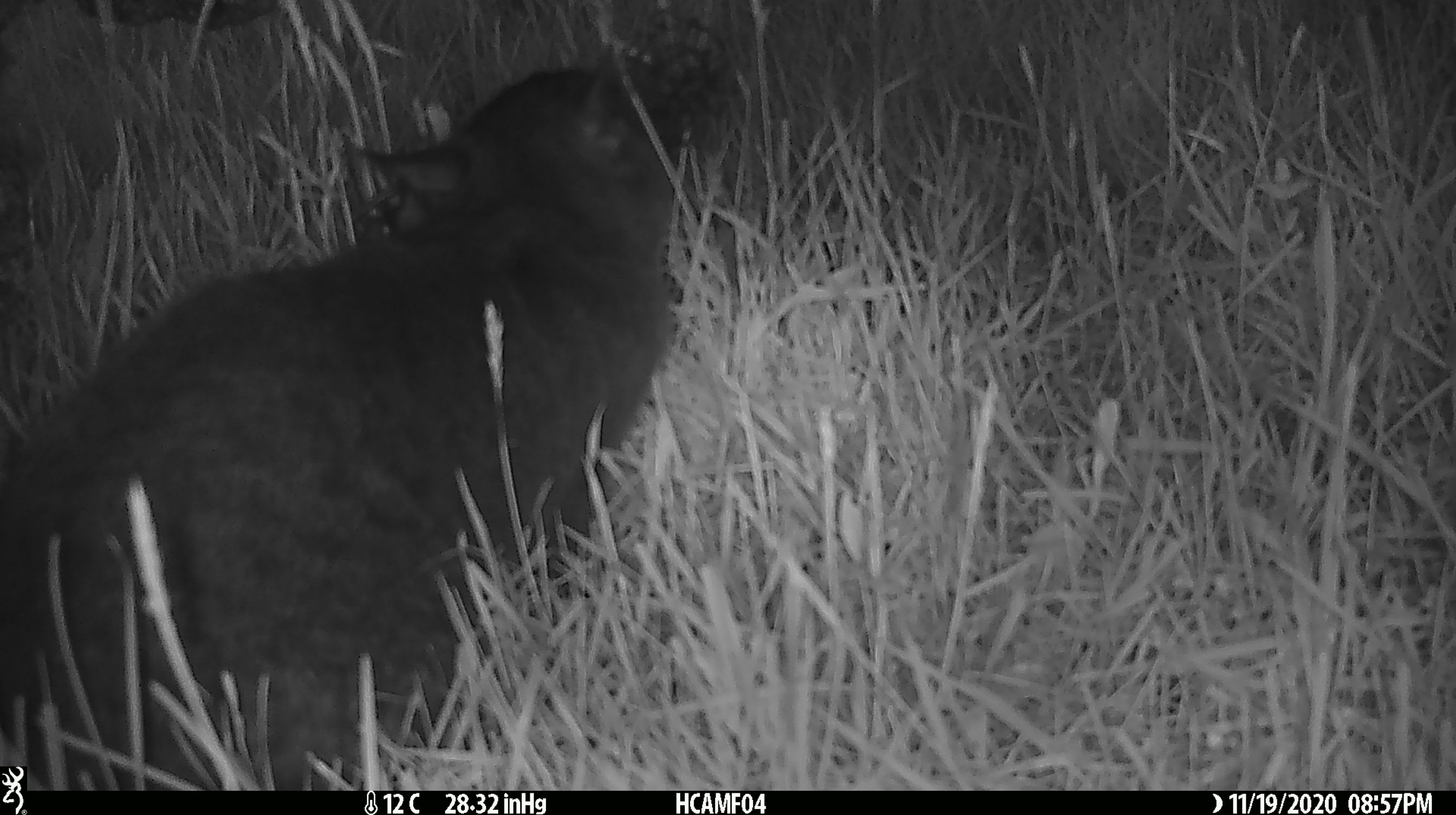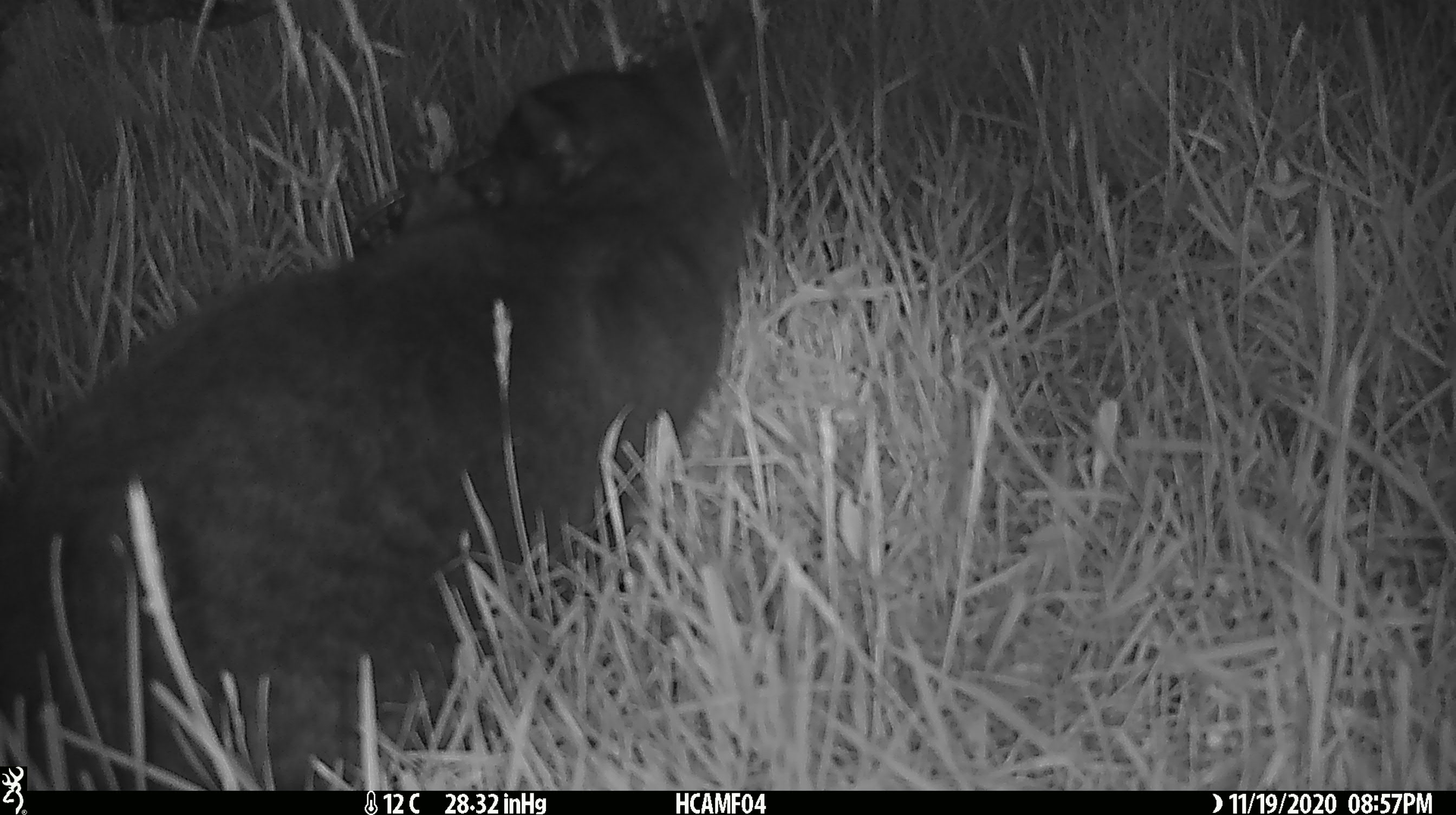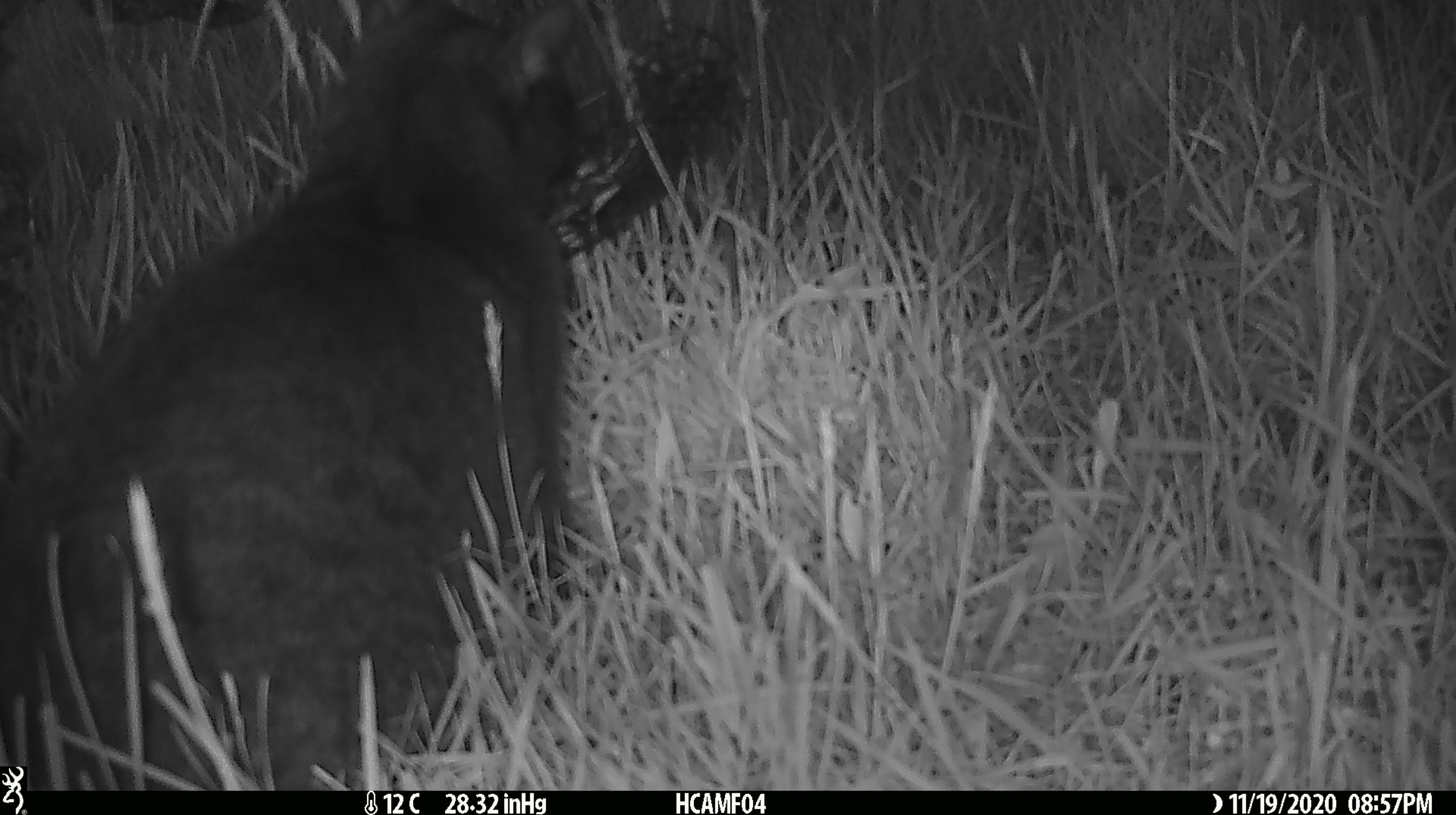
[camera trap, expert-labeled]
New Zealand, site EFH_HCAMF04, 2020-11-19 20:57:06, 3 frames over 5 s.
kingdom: Animalia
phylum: Chordata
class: Mammalia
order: Carnivora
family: Felidae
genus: Felis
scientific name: Felis catus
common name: domestic cat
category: cat